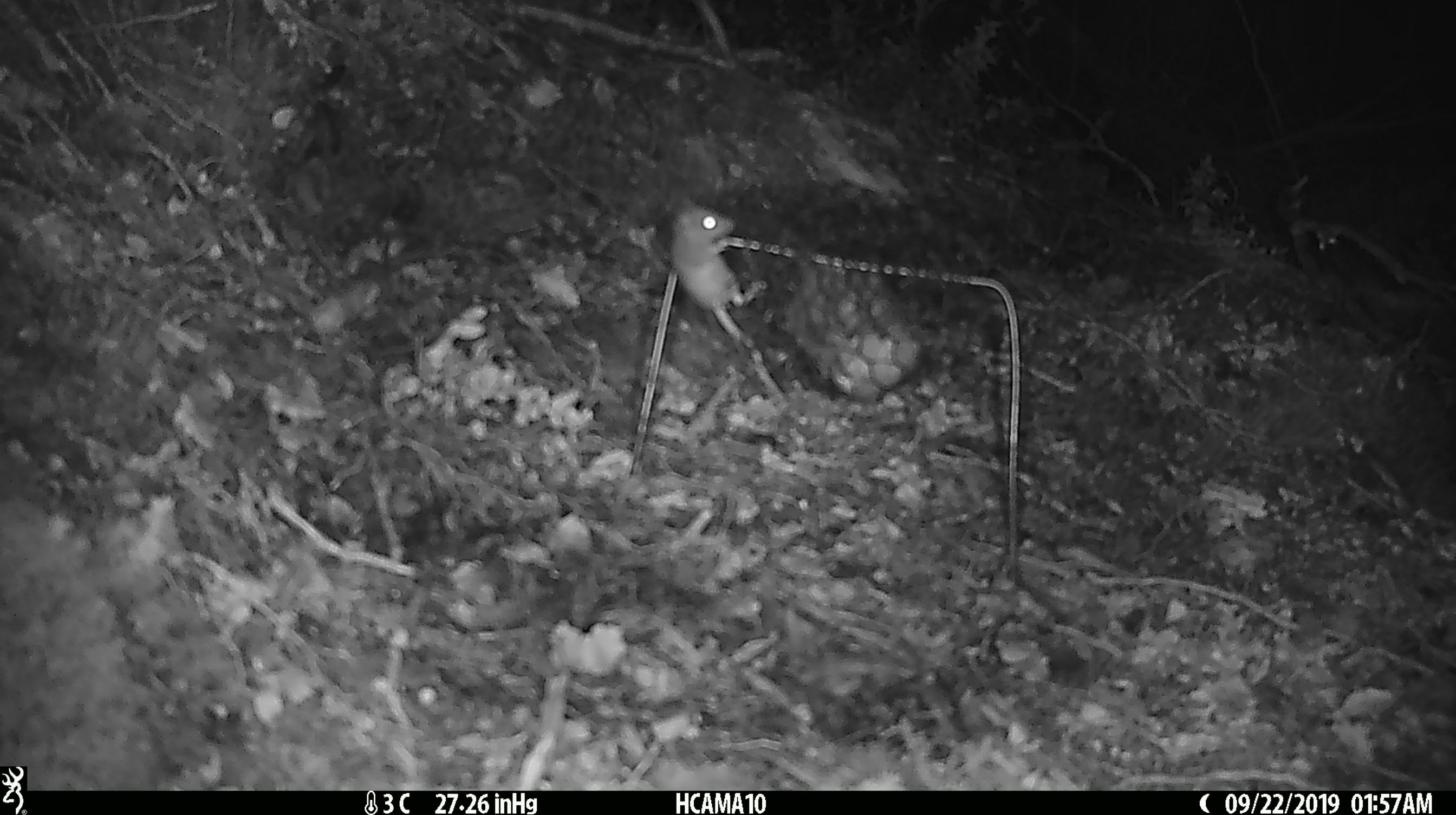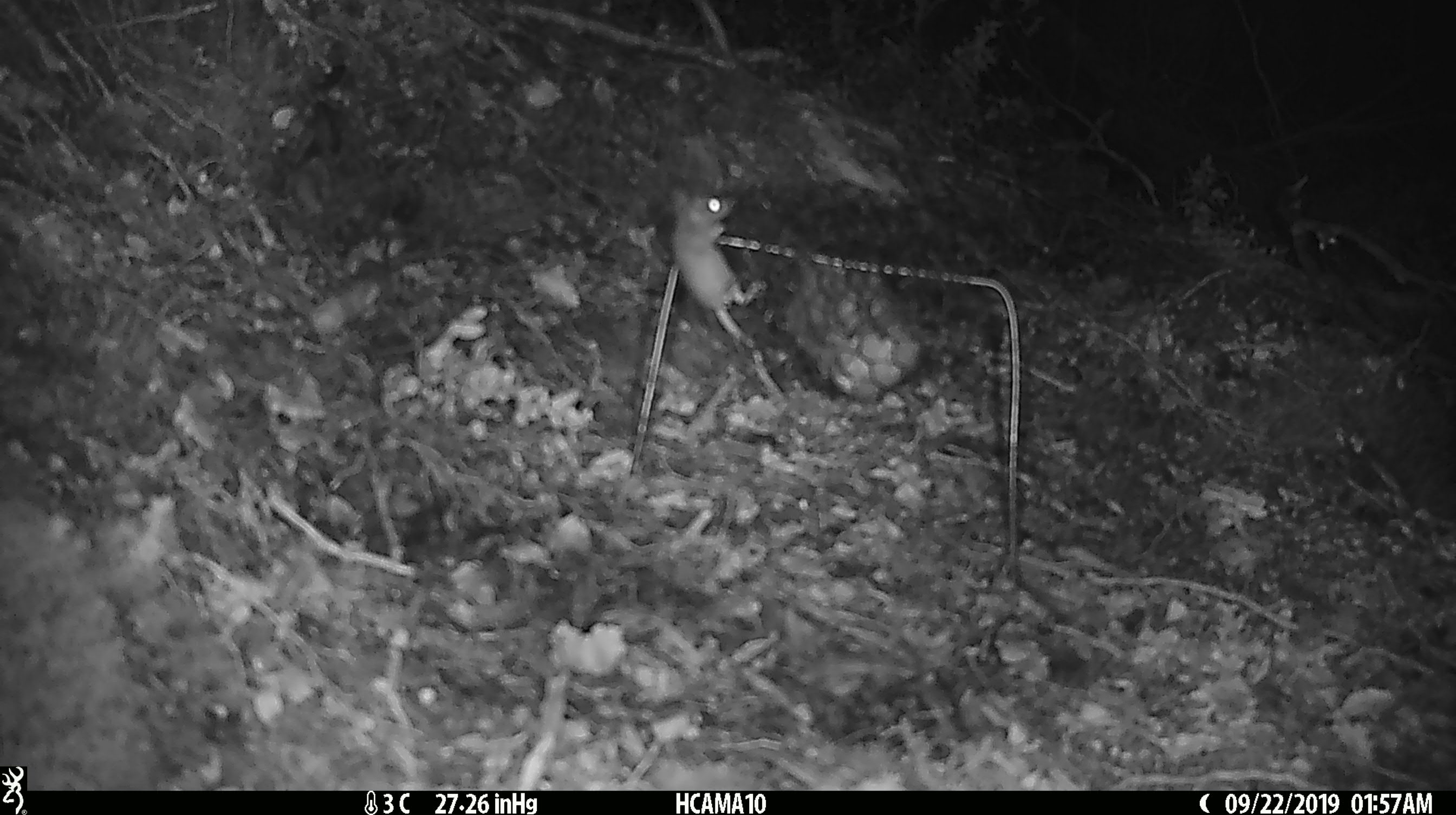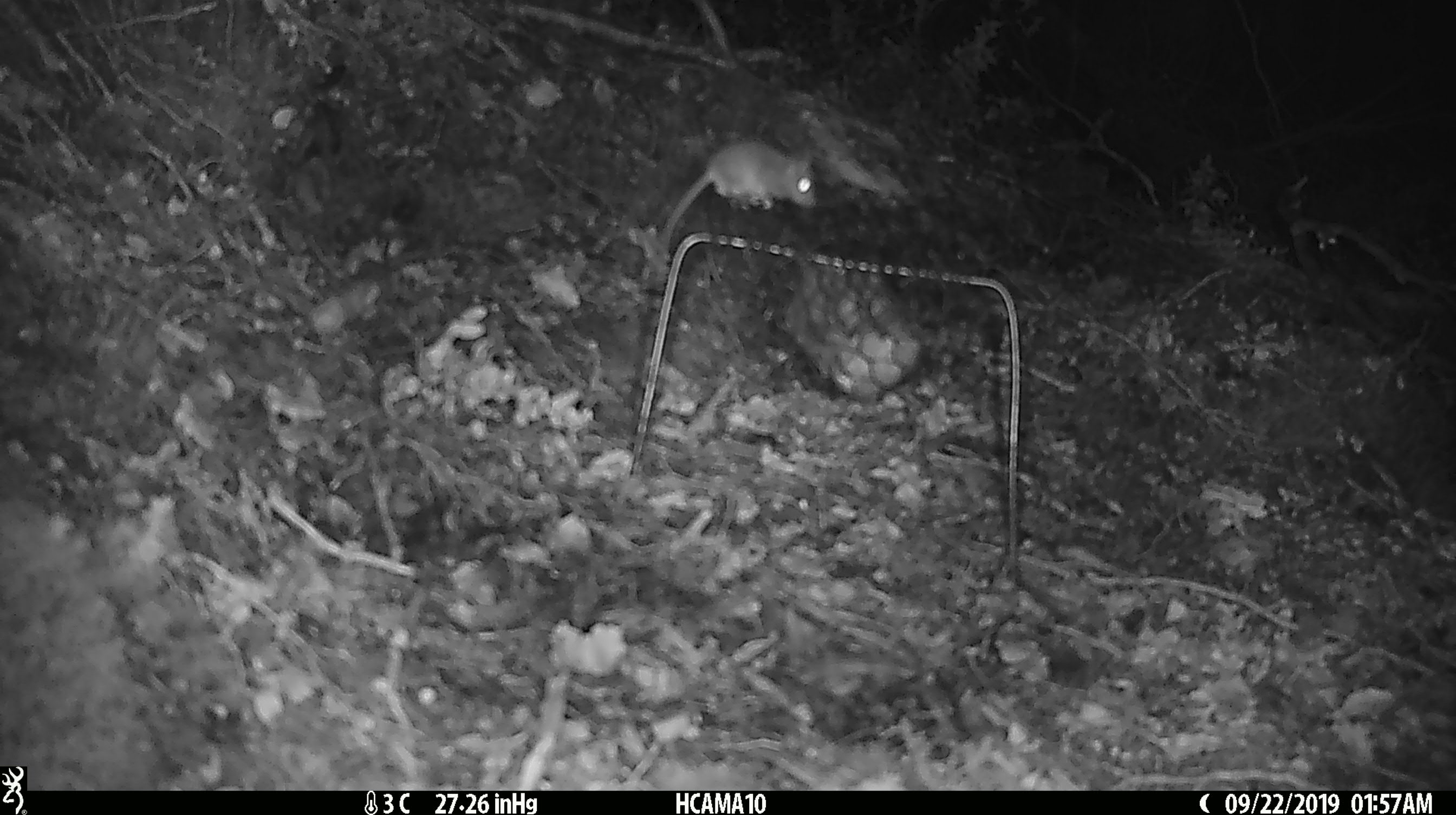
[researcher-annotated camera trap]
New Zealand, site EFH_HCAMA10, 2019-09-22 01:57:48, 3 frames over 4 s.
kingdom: Animalia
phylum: Chordata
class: Mammalia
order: Rodentia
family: Muridae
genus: Mus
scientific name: Mus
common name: mouse